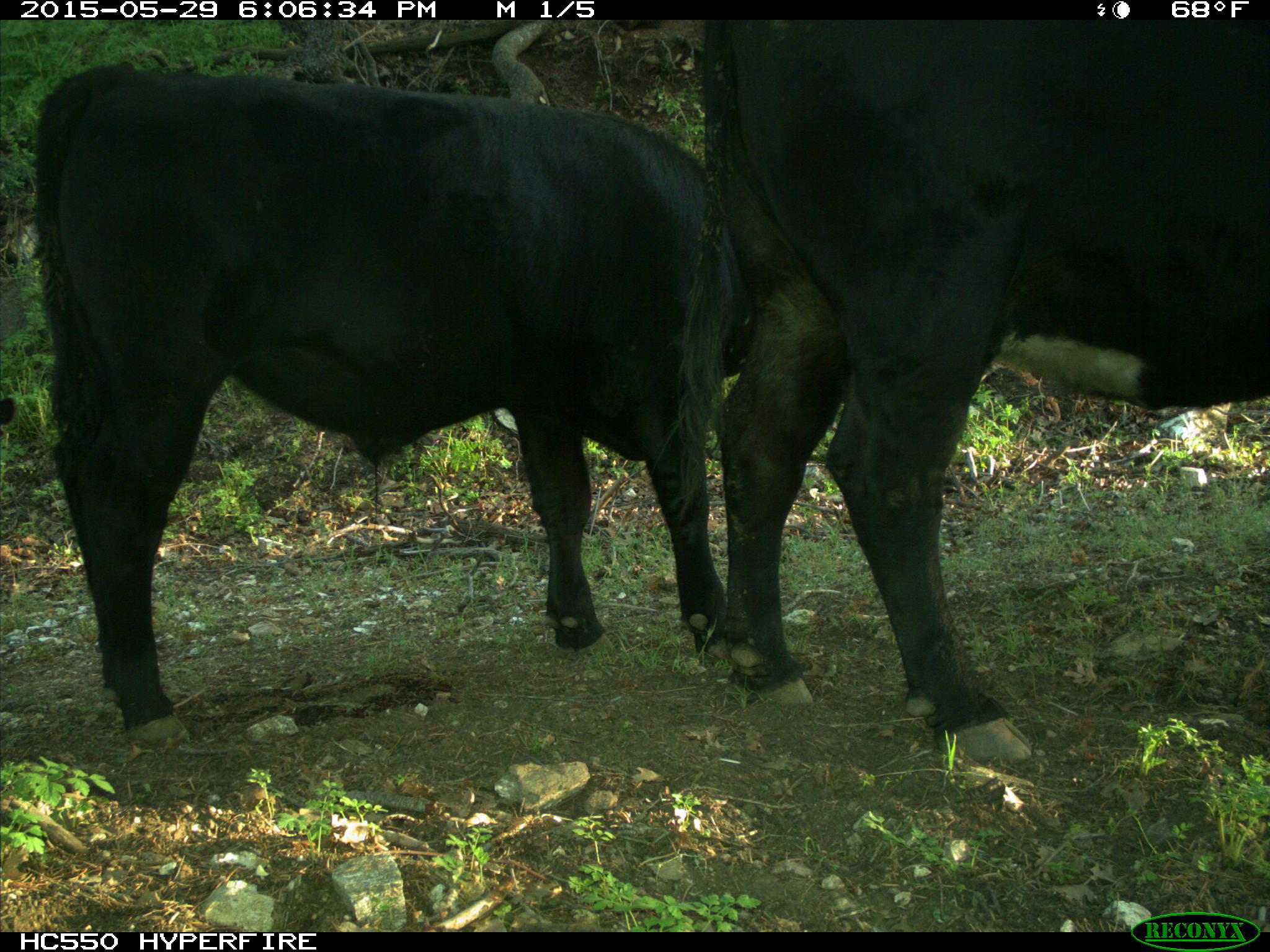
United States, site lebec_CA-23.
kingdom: Animalia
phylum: Chordata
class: Mammalia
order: Artiodactyla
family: Bovidae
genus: Bos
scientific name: Bos taurus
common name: domestic cow